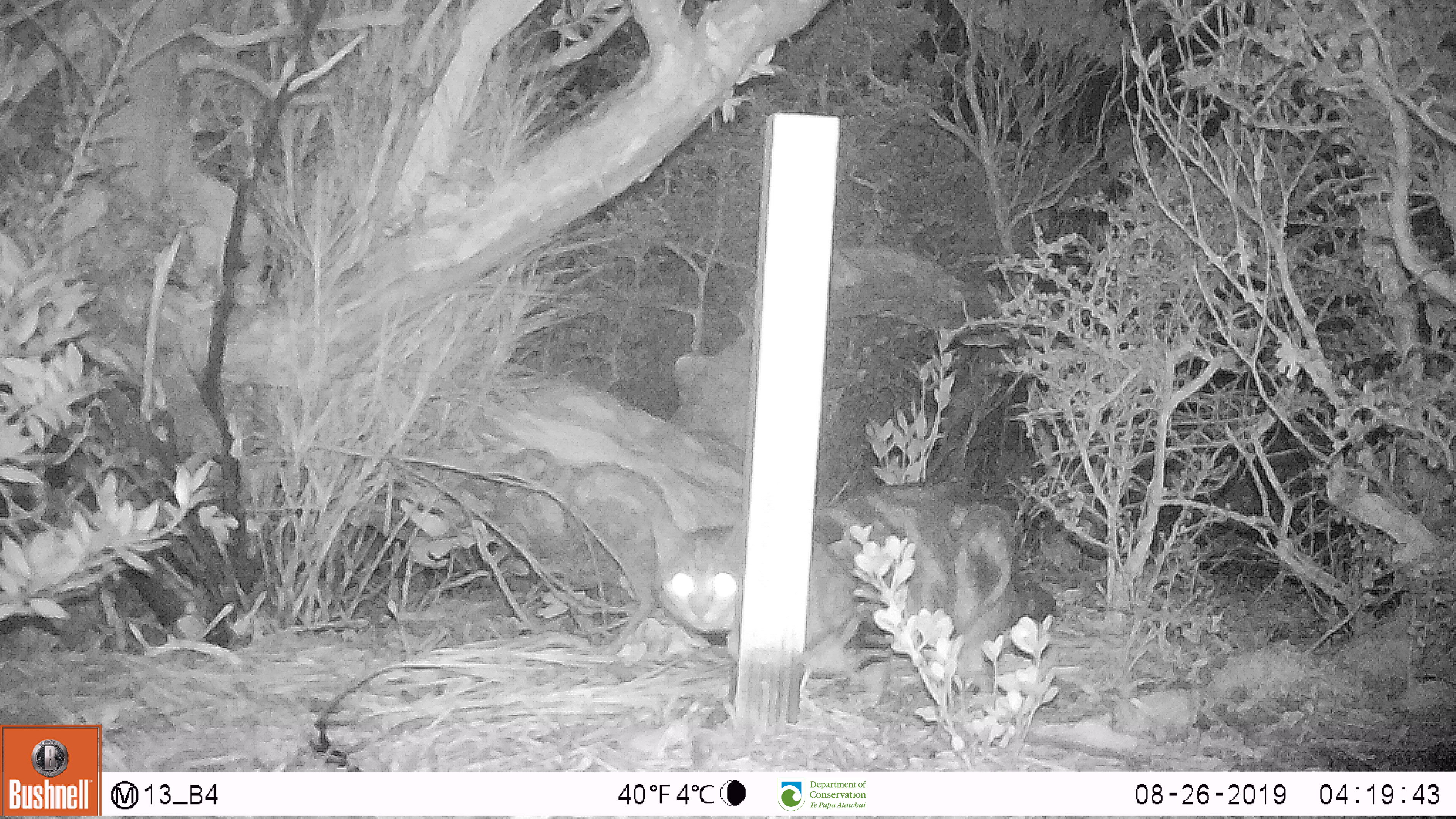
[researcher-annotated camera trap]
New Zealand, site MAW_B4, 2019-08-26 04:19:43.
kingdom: Animalia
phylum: Chordata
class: Mammalia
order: Carnivora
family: Felidae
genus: Felis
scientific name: Felis catus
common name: domestic cat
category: cat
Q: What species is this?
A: Cat (domestic cat) (Felis catus).